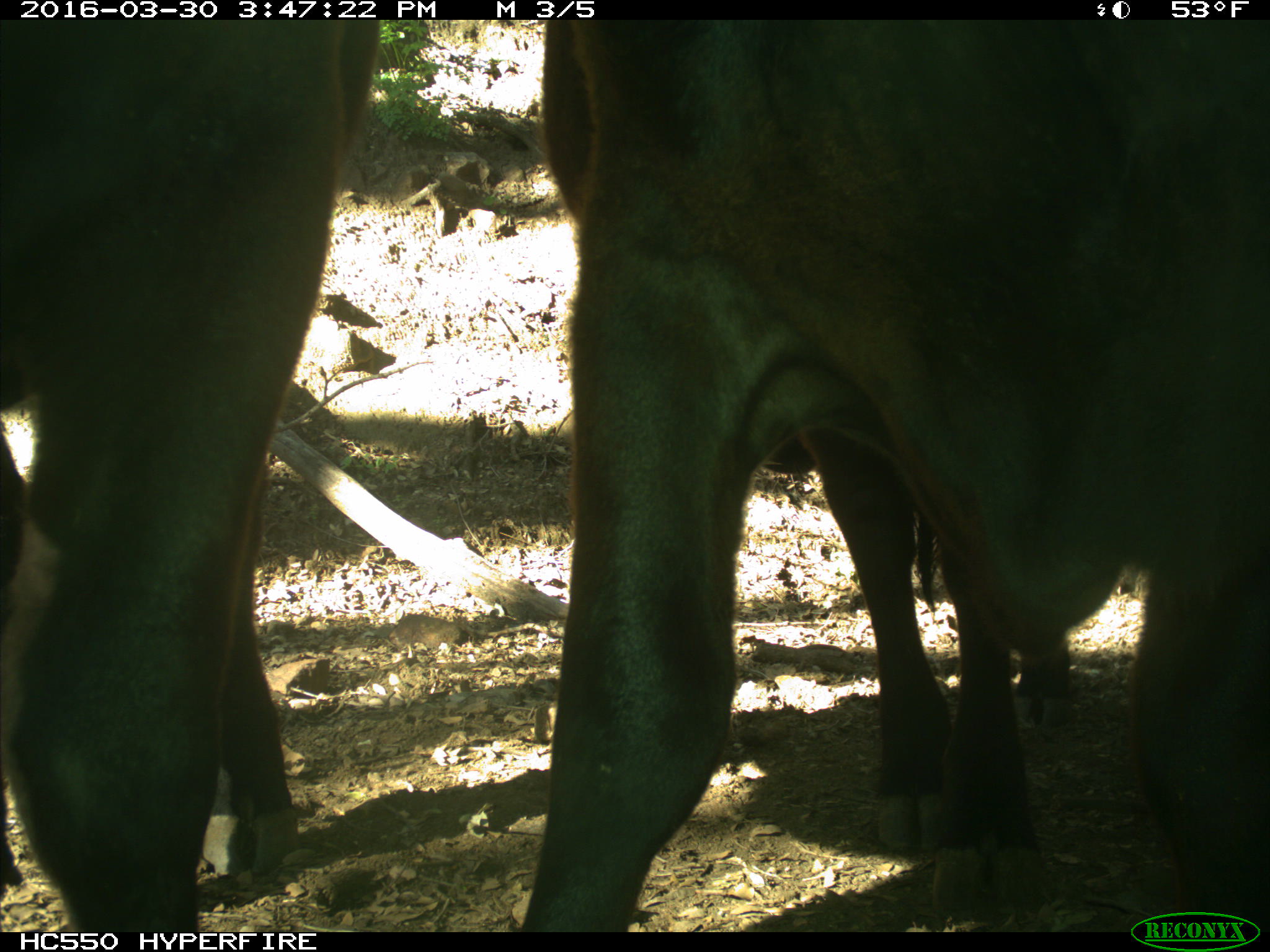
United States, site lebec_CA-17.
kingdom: Animalia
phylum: Chordata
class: Mammalia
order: Artiodactyla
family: Bovidae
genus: Bos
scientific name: Bos taurus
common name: domestic cow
Bos taurus (domestic cow).